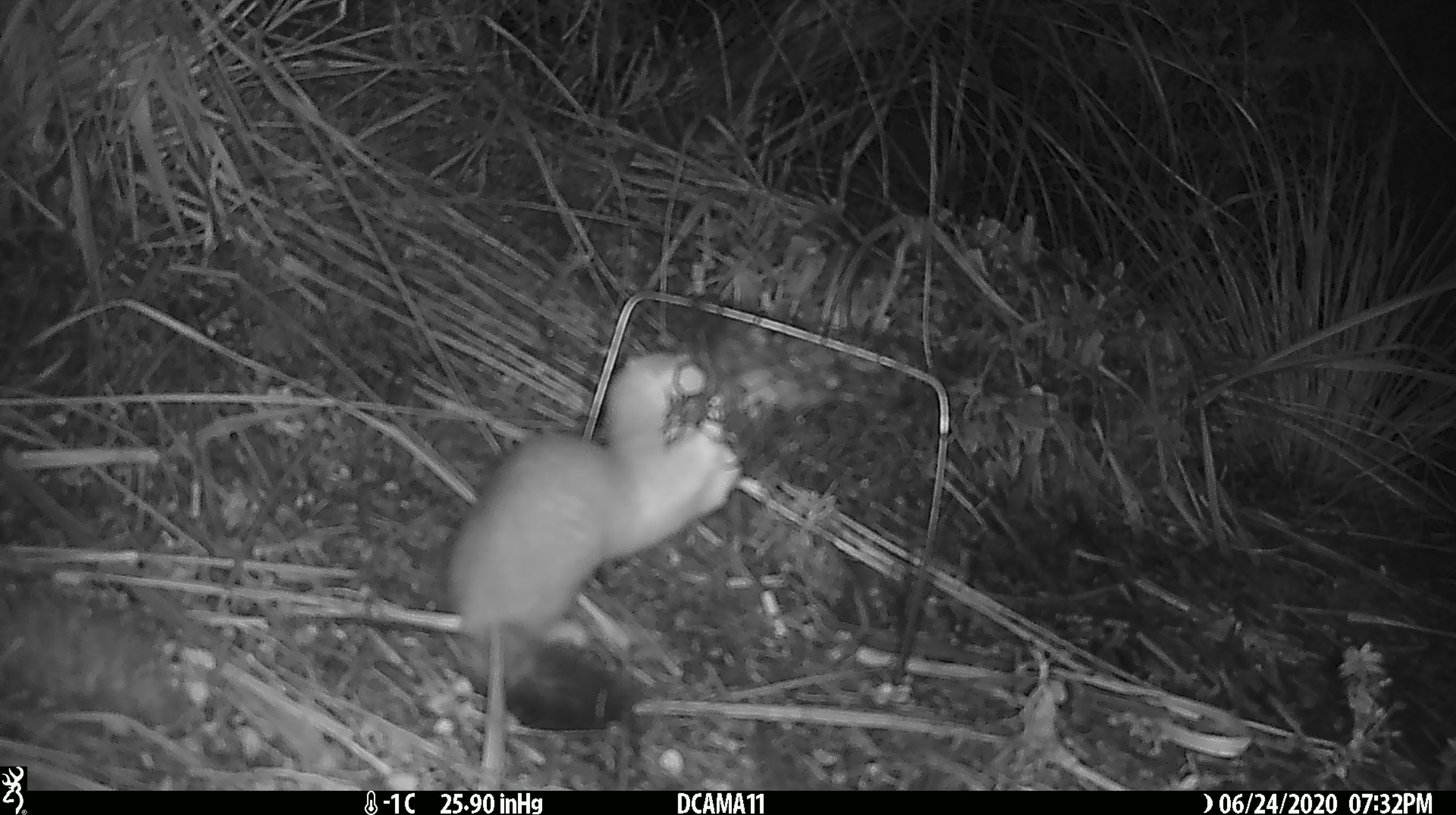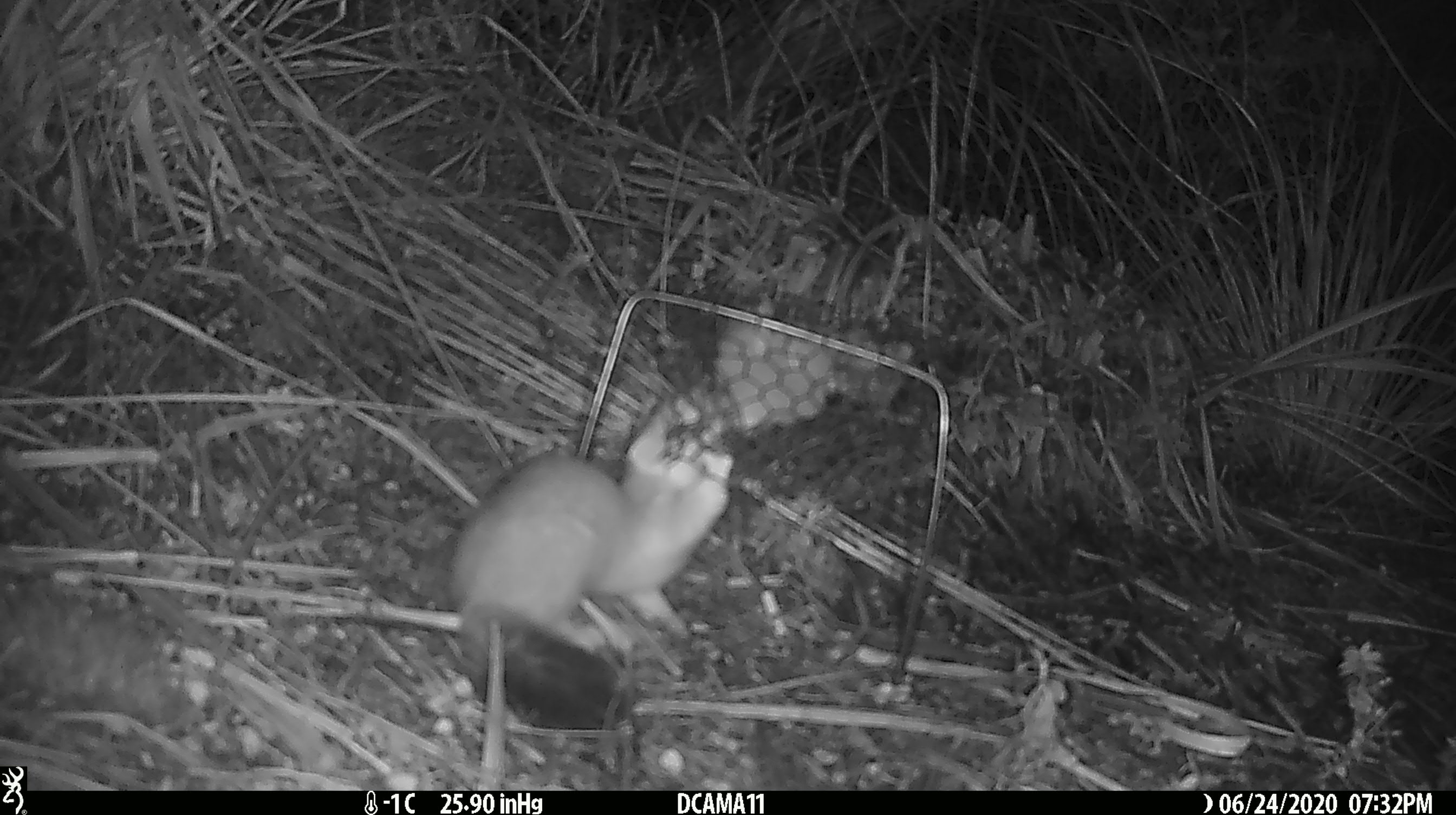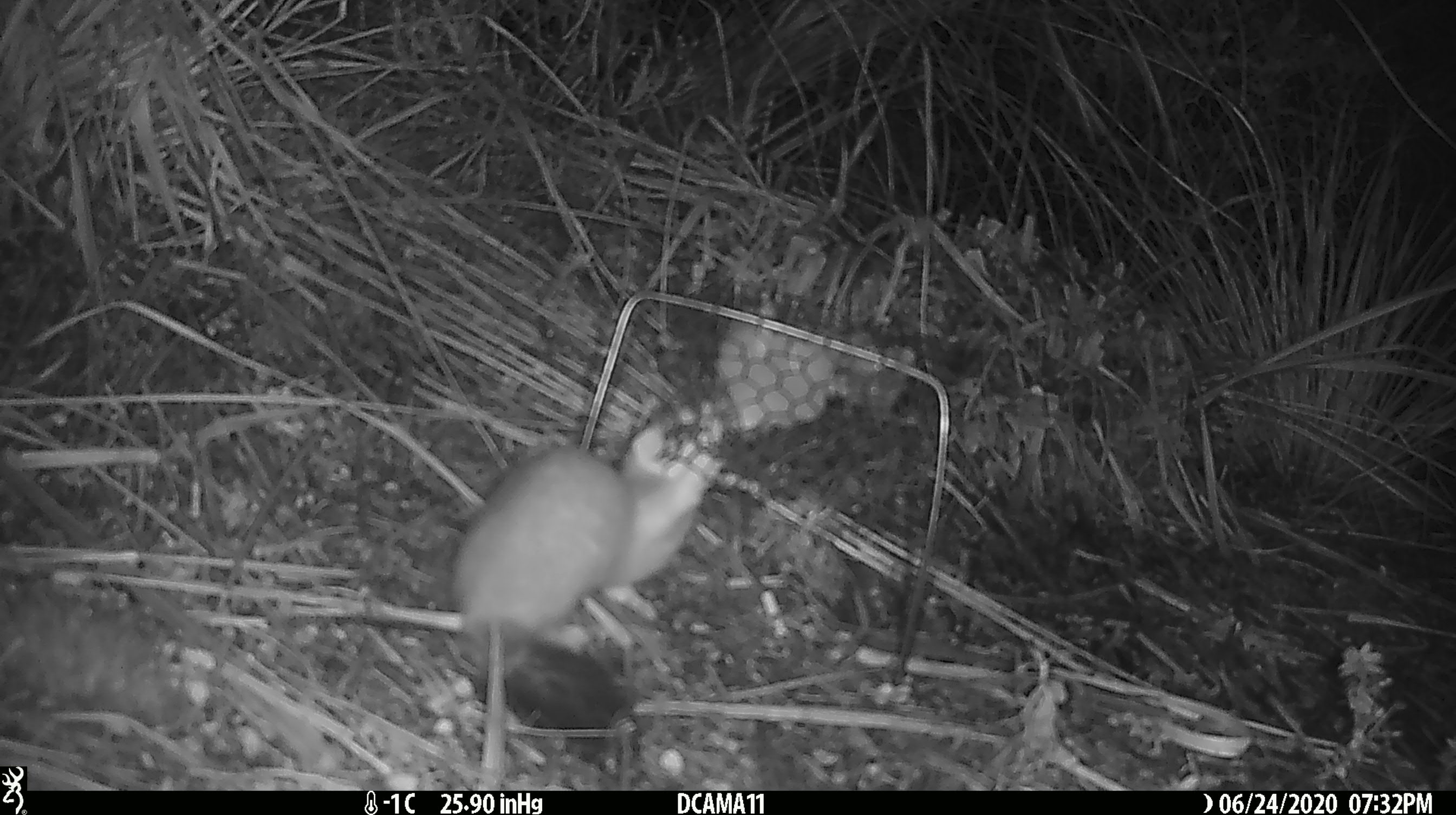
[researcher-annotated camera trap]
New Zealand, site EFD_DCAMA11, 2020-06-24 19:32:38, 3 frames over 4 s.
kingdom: Animalia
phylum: Chordata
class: Mammalia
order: Carnivora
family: Mustelidae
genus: Mustela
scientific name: Mustela erminea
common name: stoat